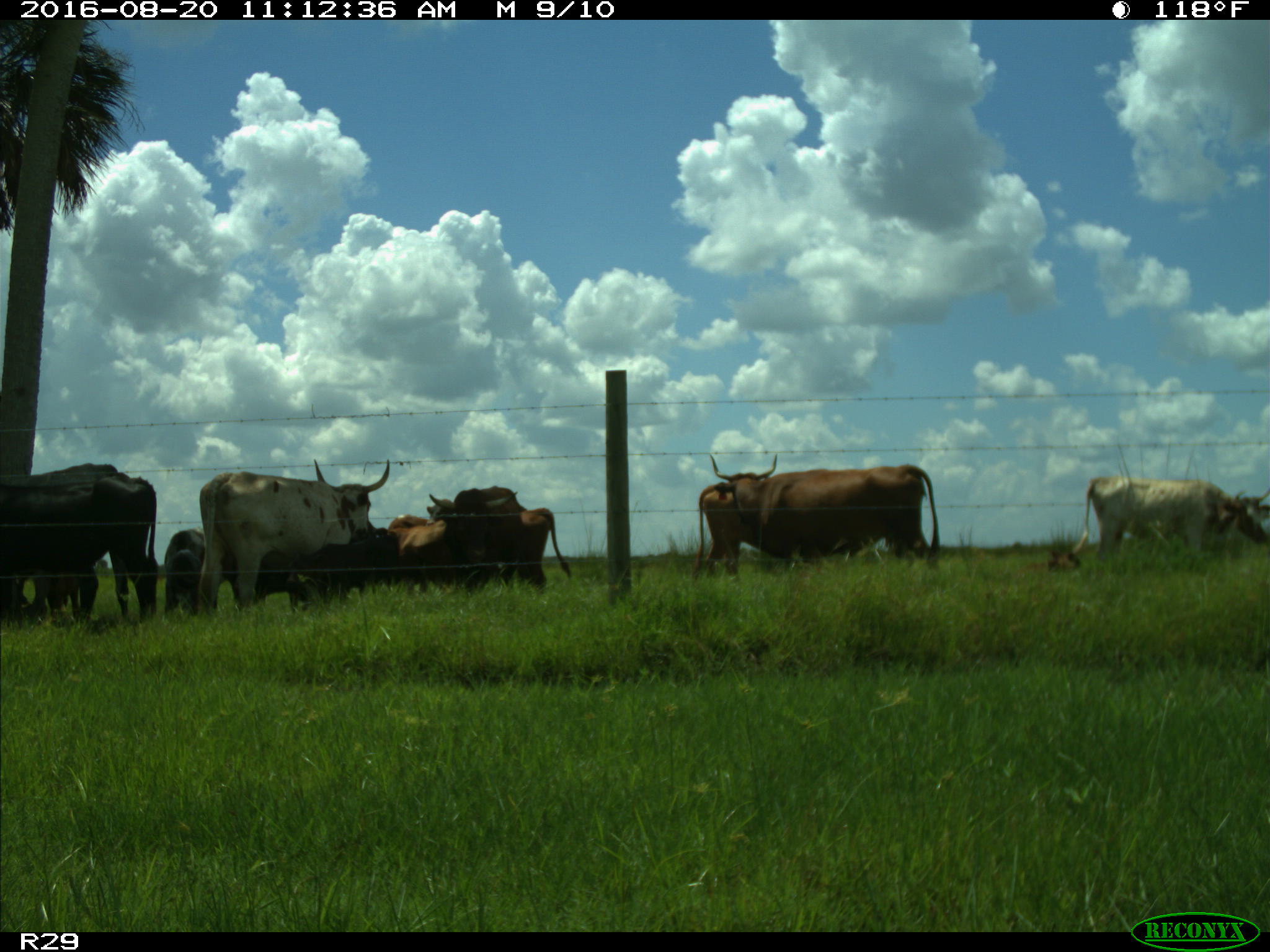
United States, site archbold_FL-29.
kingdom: Animalia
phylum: Chordata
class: Mammalia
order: Artiodactyla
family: Bovidae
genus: Bos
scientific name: Bos taurus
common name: domestic cow